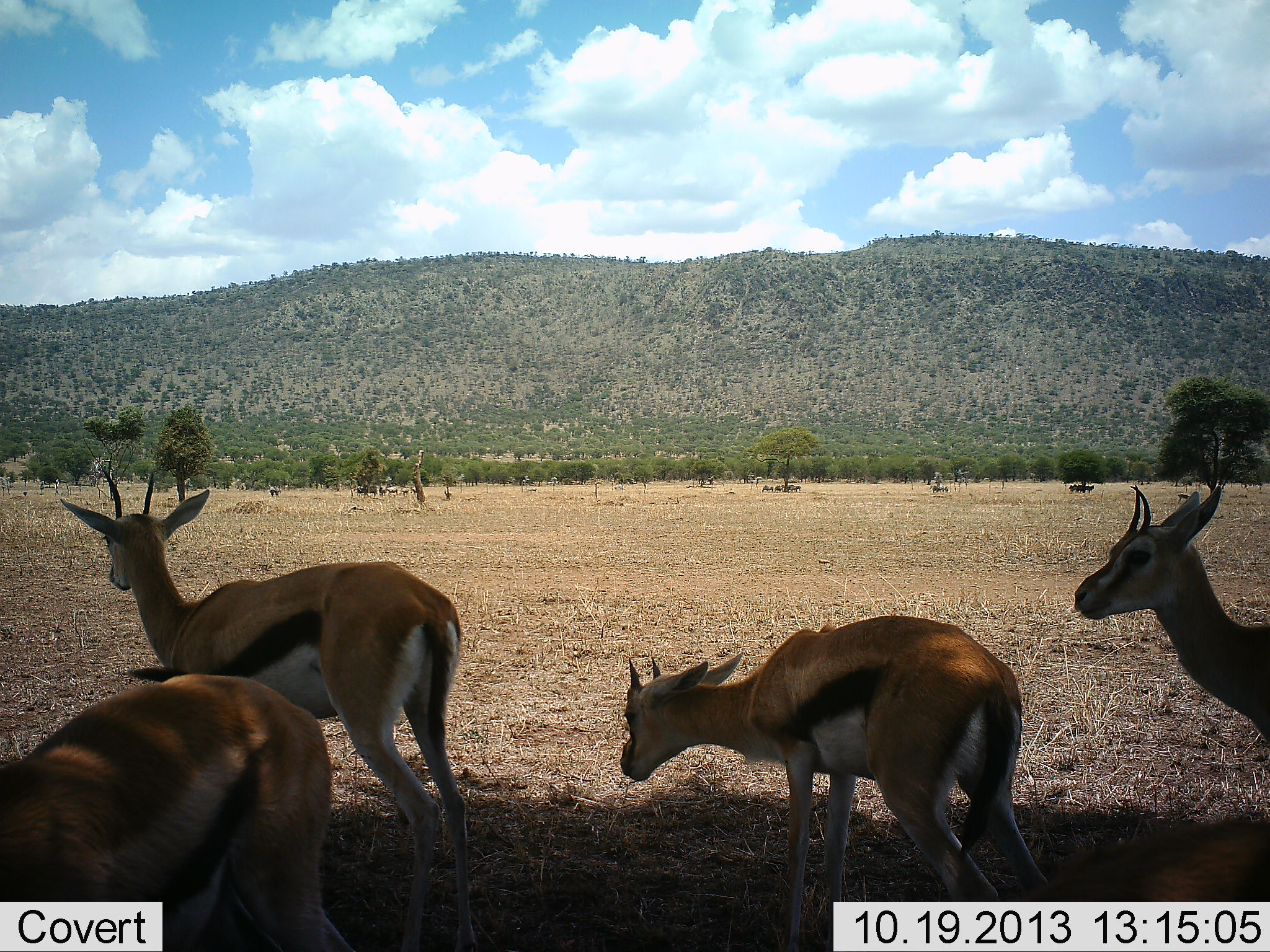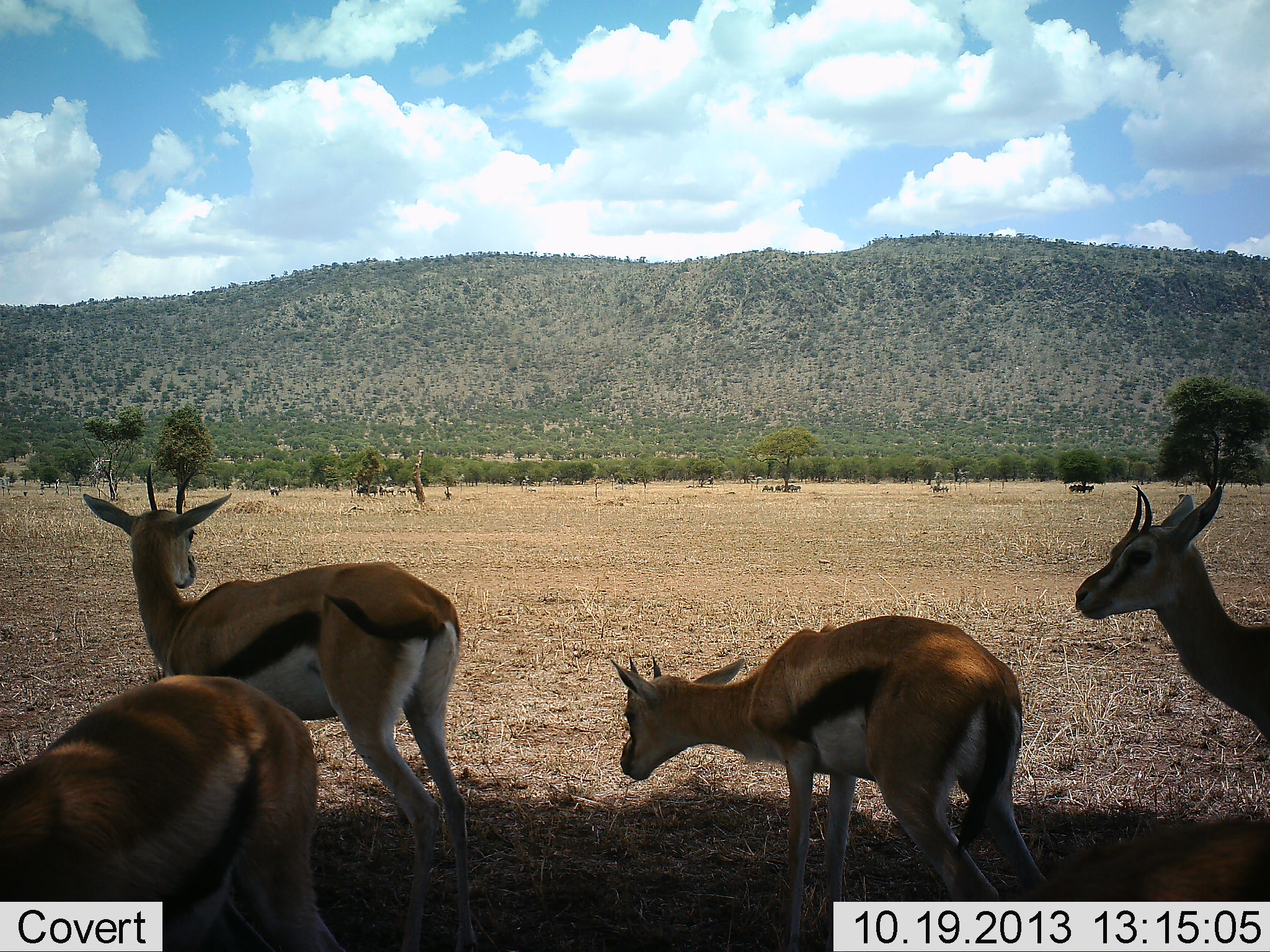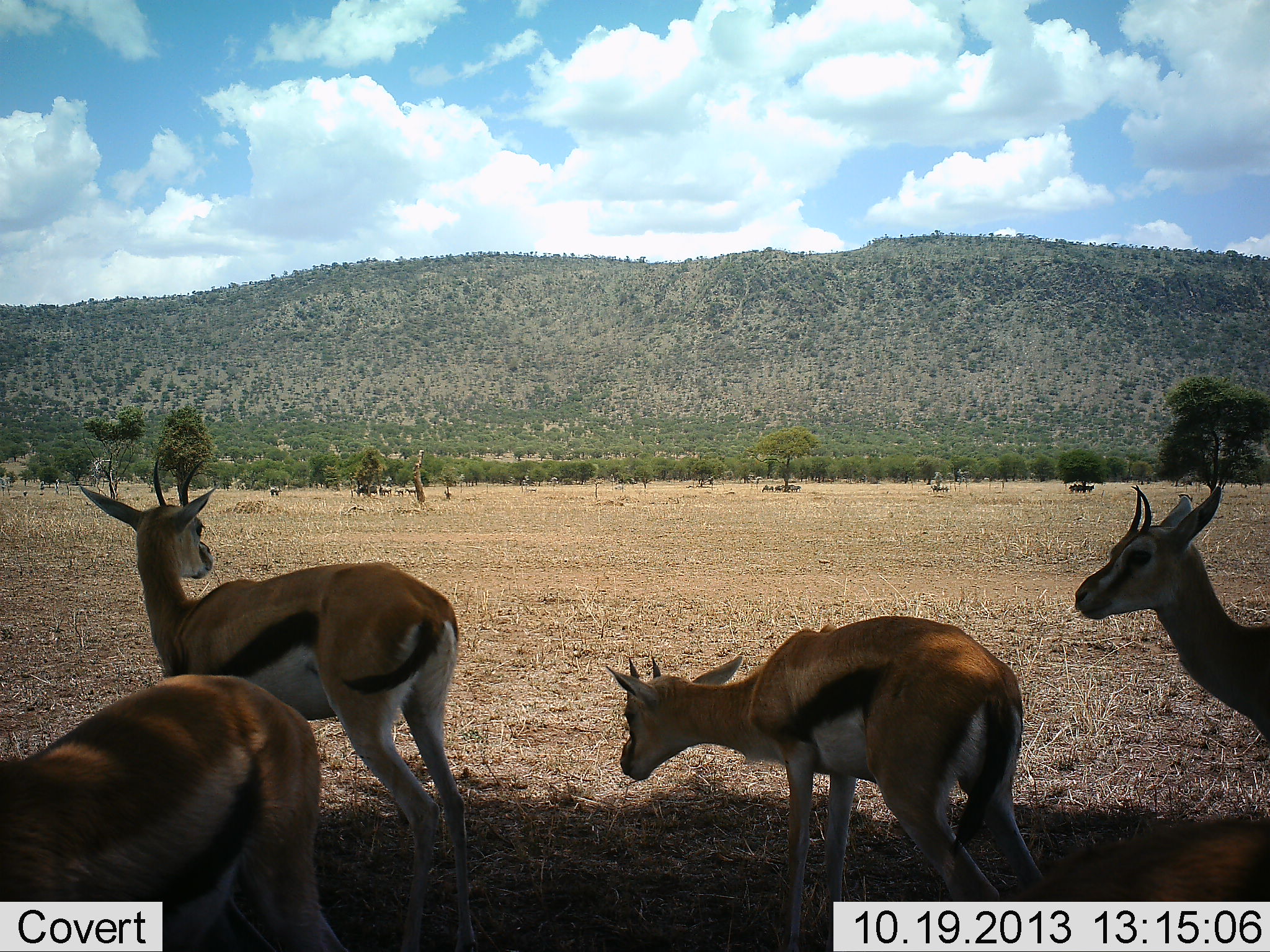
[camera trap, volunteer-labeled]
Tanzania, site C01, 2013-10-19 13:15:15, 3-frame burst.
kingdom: Animalia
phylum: Chordata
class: Mammalia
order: Artiodactyla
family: Bovidae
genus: Eudorcas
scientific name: Eudorcas thomsonii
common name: thomson's gazelle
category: gazellethomsons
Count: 4.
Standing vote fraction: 92%.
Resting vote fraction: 25%.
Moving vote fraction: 8%.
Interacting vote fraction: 0%.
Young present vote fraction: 0%.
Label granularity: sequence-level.